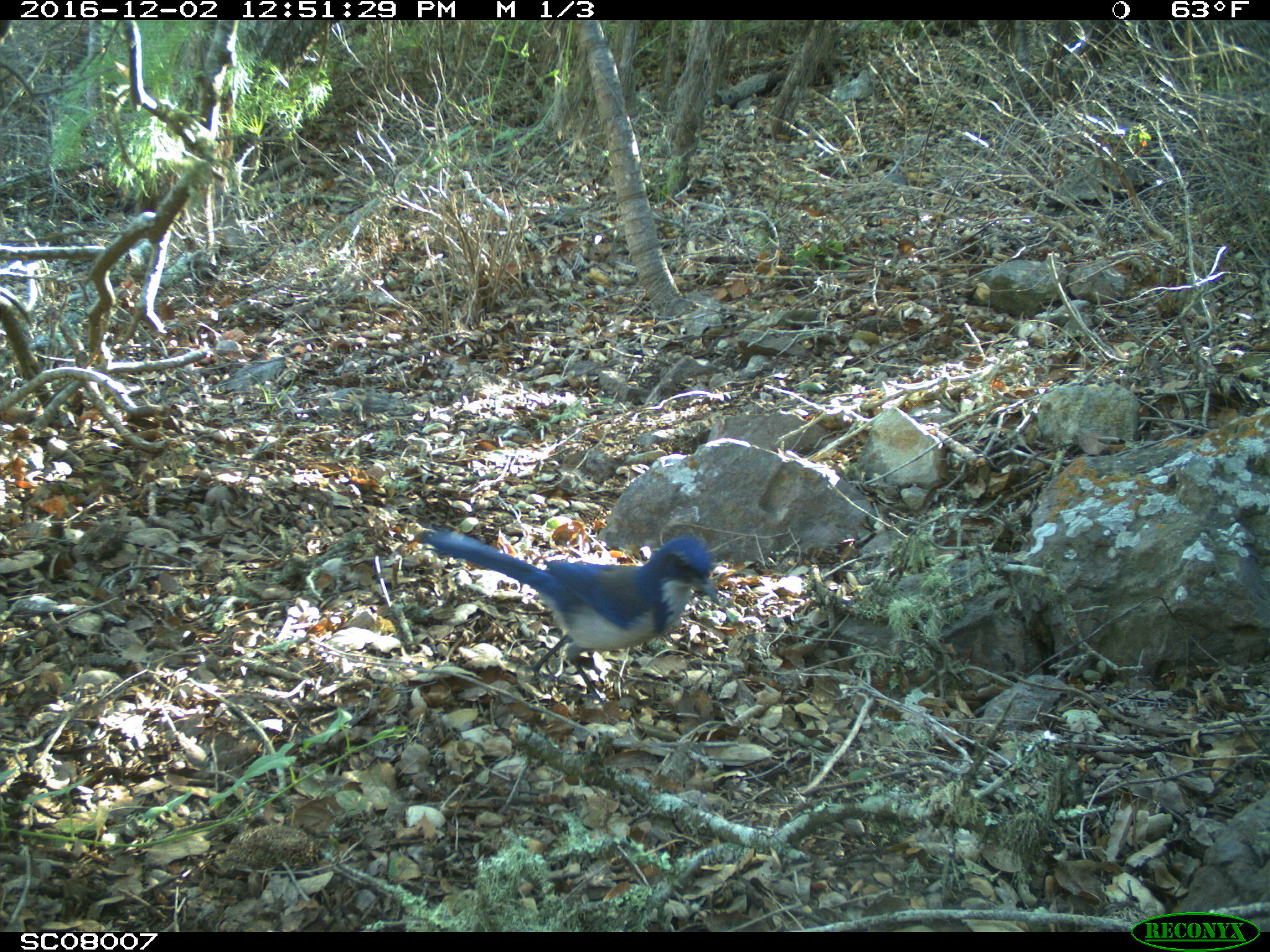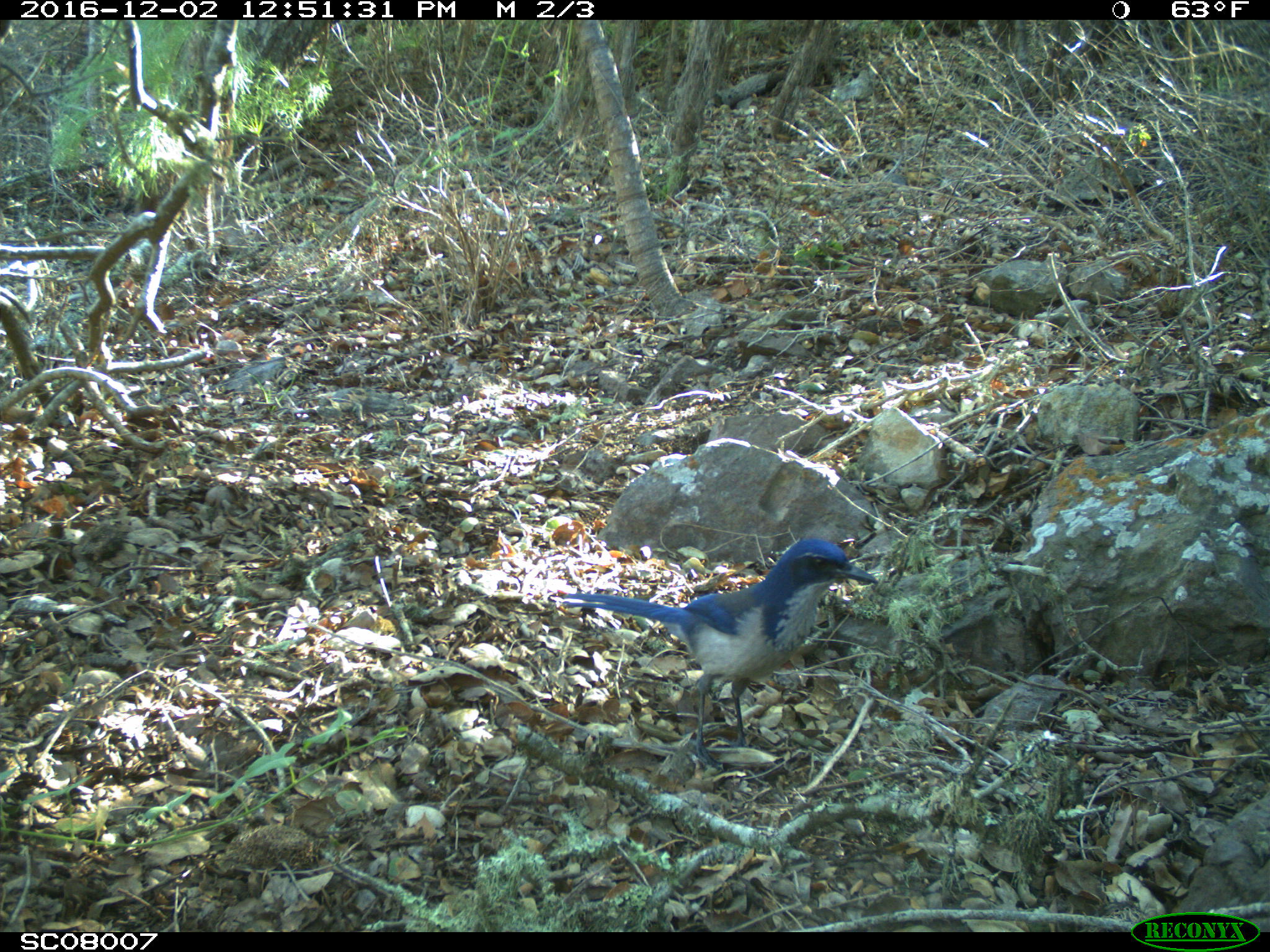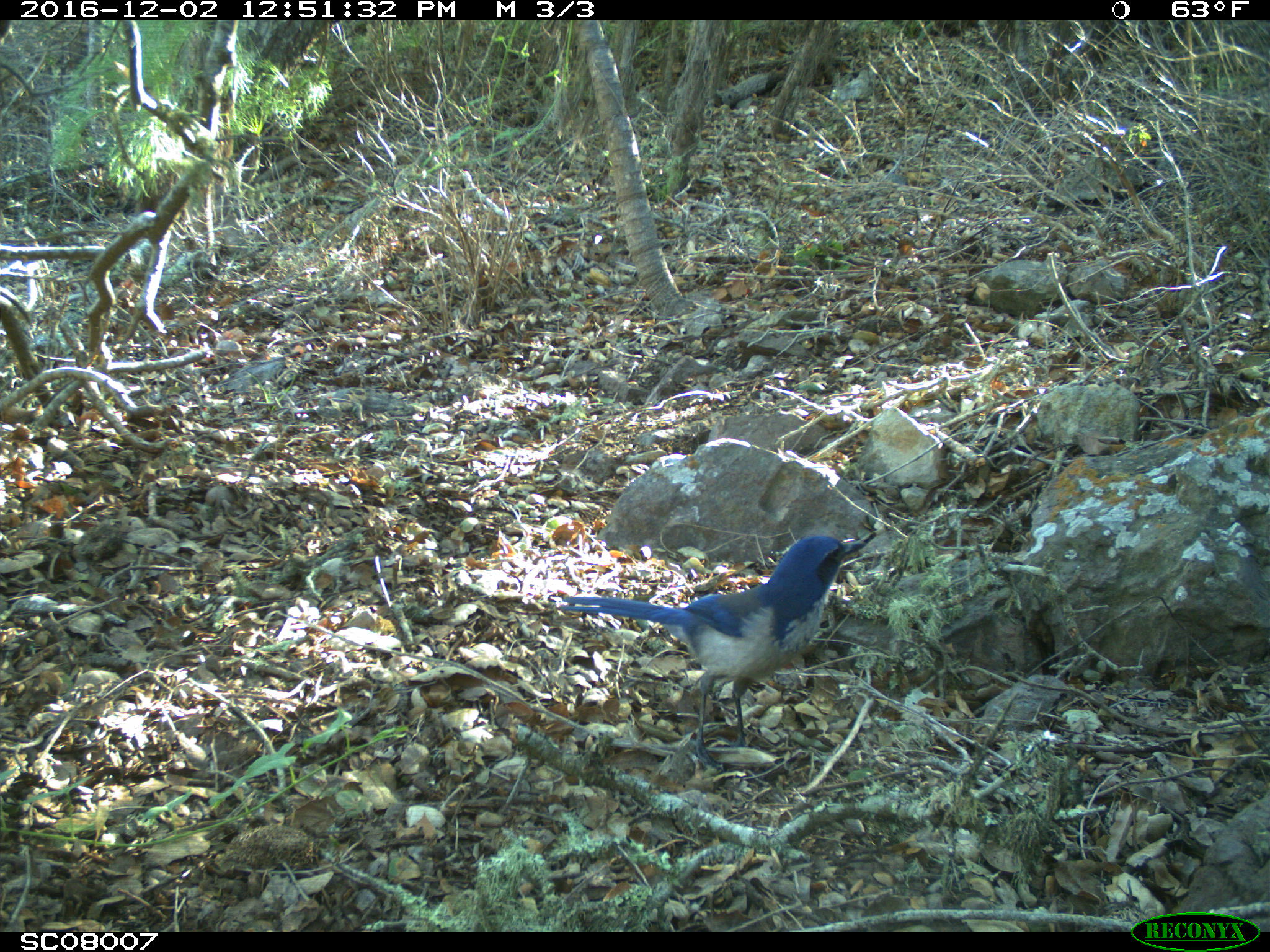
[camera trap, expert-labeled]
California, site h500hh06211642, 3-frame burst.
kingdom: Animalia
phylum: Chordata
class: Aves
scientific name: Aves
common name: bird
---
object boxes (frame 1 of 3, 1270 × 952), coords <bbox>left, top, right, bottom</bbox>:
bird: <bbox>420, 527, 719, 703</bbox>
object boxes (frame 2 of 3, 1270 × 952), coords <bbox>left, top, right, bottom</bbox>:
bird: <bbox>560, 537, 879, 769</bbox>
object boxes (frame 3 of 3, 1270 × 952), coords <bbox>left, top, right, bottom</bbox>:
bird: <bbox>557, 534, 866, 770</bbox>